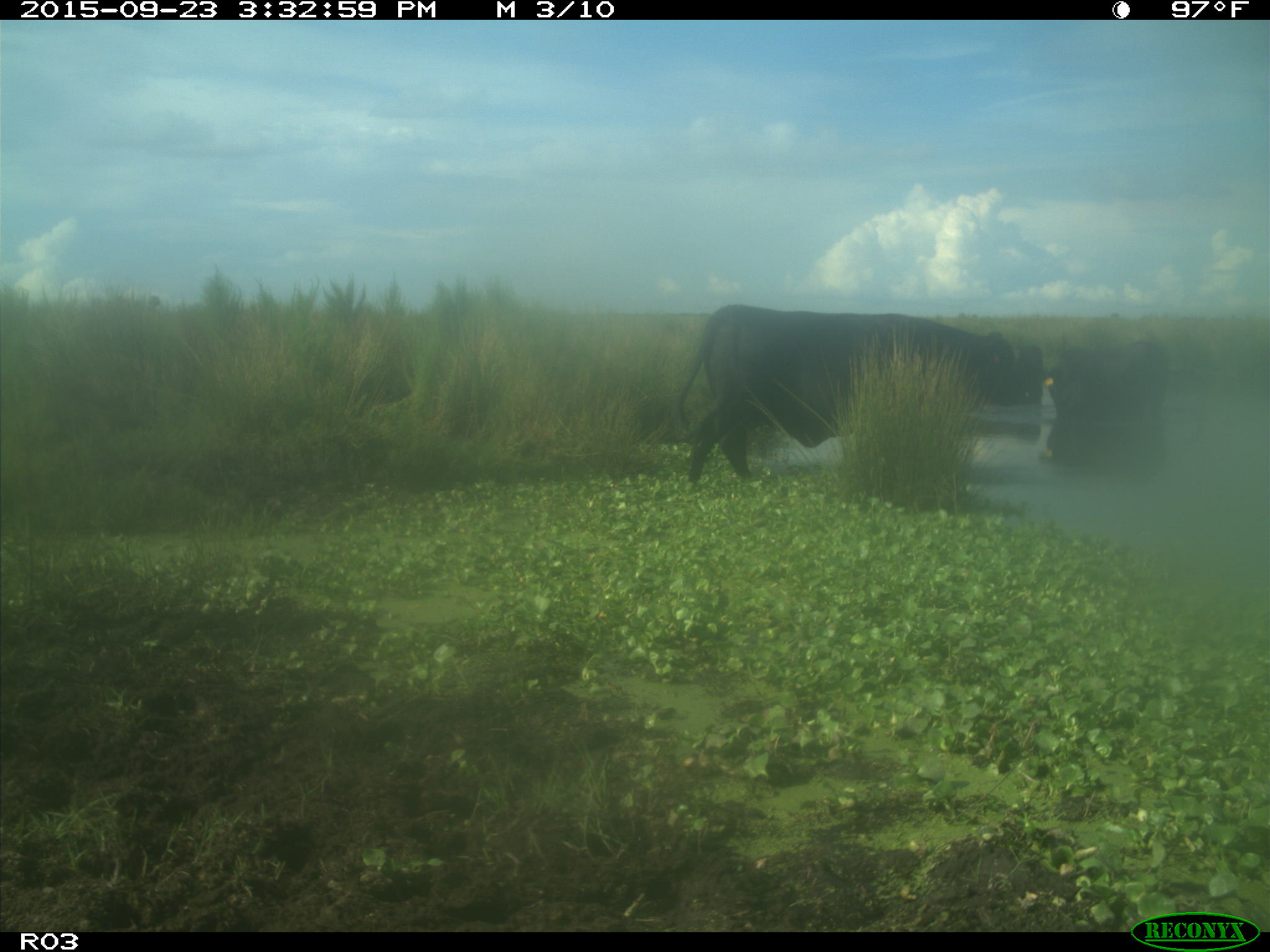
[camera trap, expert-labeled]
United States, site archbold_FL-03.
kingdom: Animalia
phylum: Chordata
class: Mammalia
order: Artiodactyla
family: Bovidae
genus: Bos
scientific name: Bos taurus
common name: domestic cow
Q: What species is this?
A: Bos taurus (domestic cow).